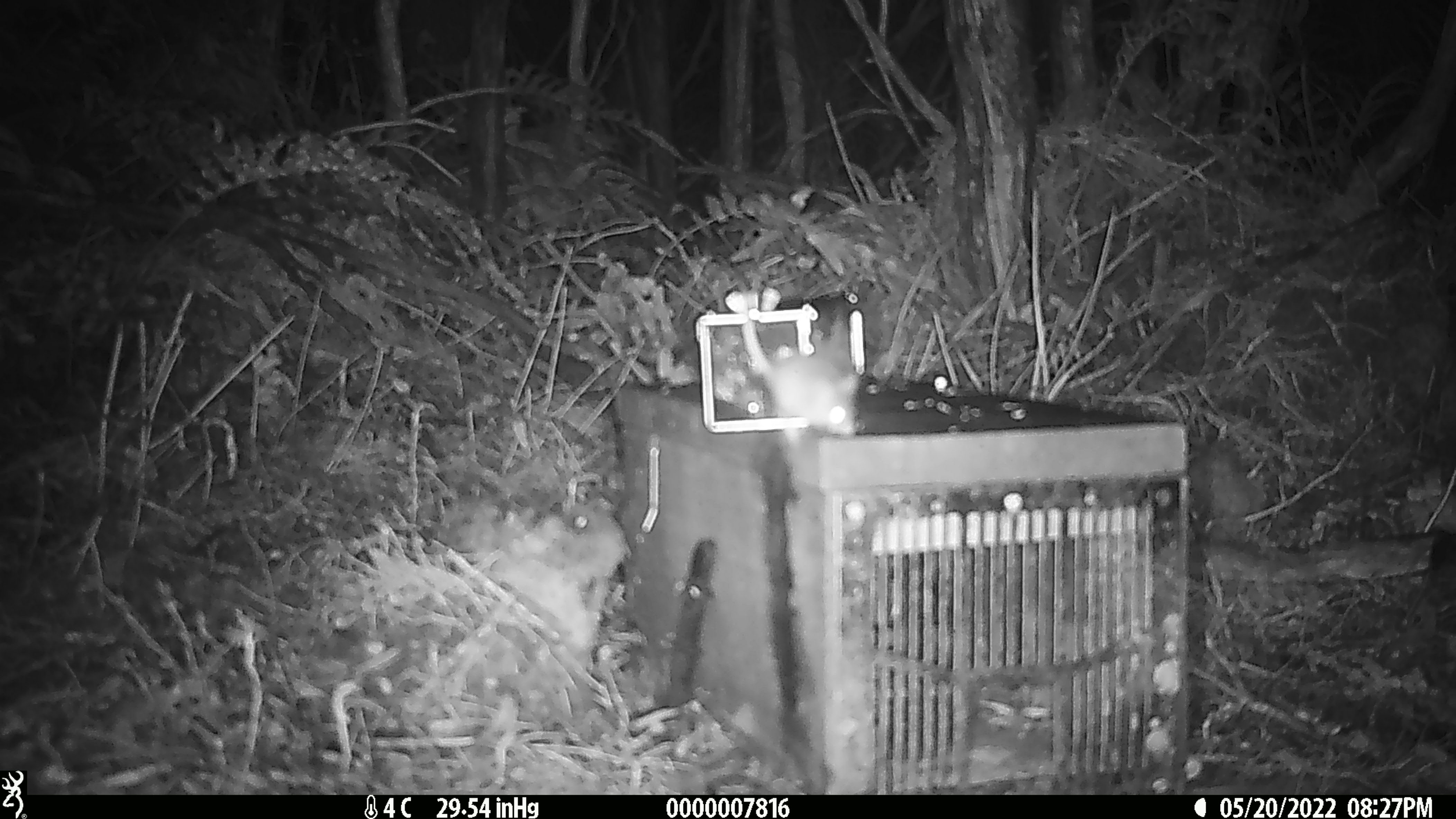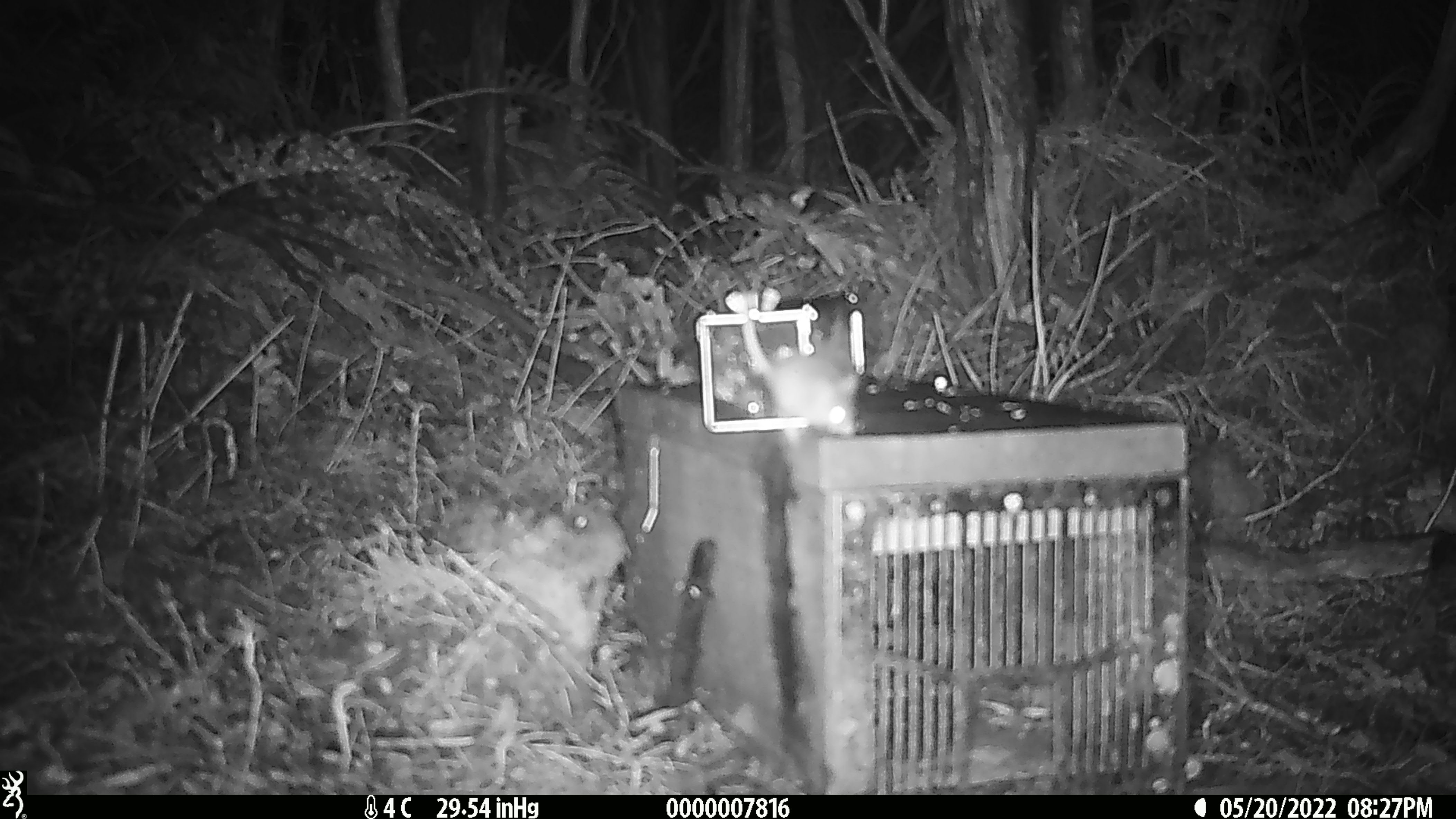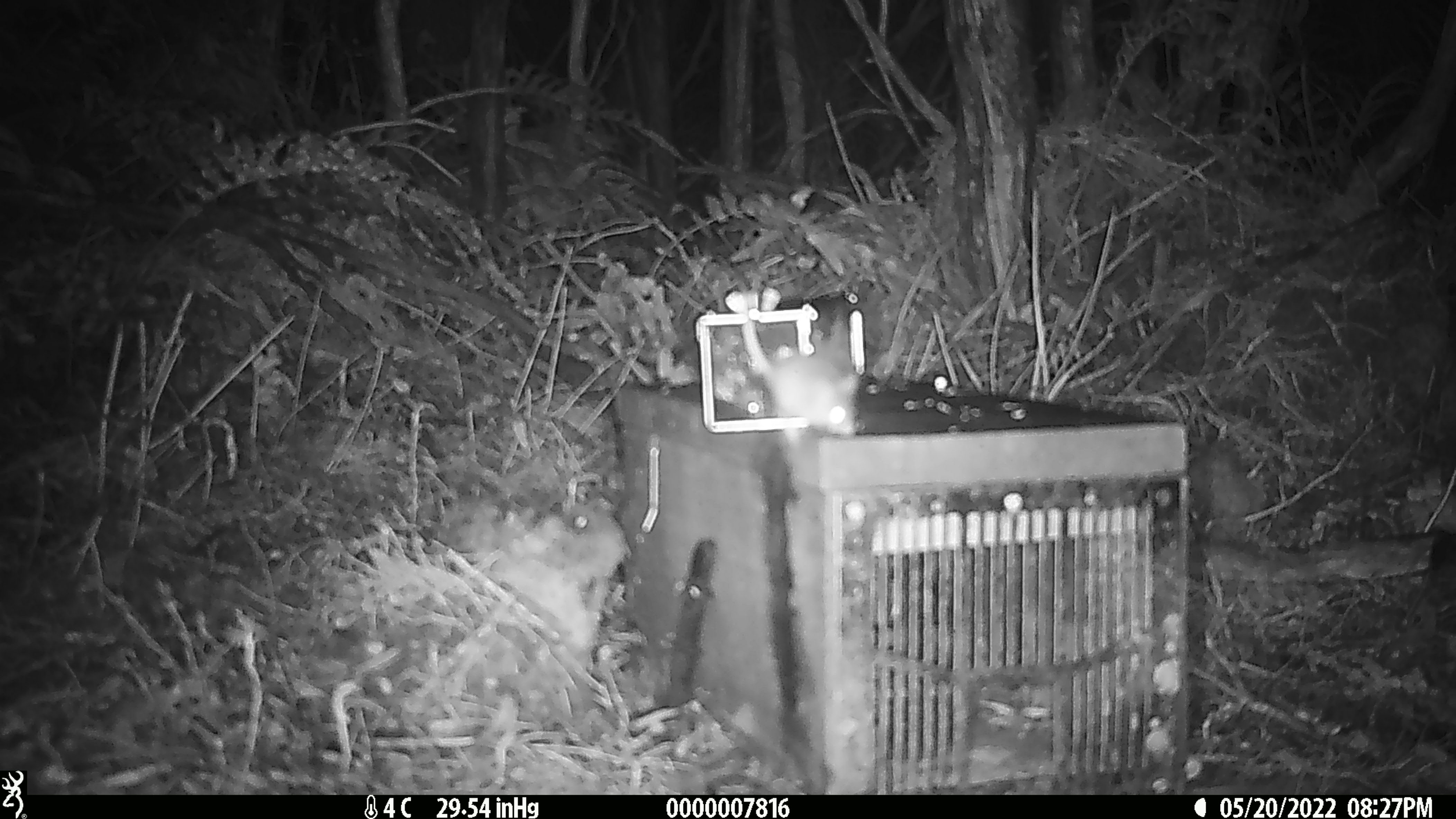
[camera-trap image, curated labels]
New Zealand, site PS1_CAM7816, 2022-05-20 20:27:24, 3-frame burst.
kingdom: Animalia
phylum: Chordata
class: Mammalia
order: Rodentia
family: Muridae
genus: Mus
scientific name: Mus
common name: mouse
Mouse (Mus).